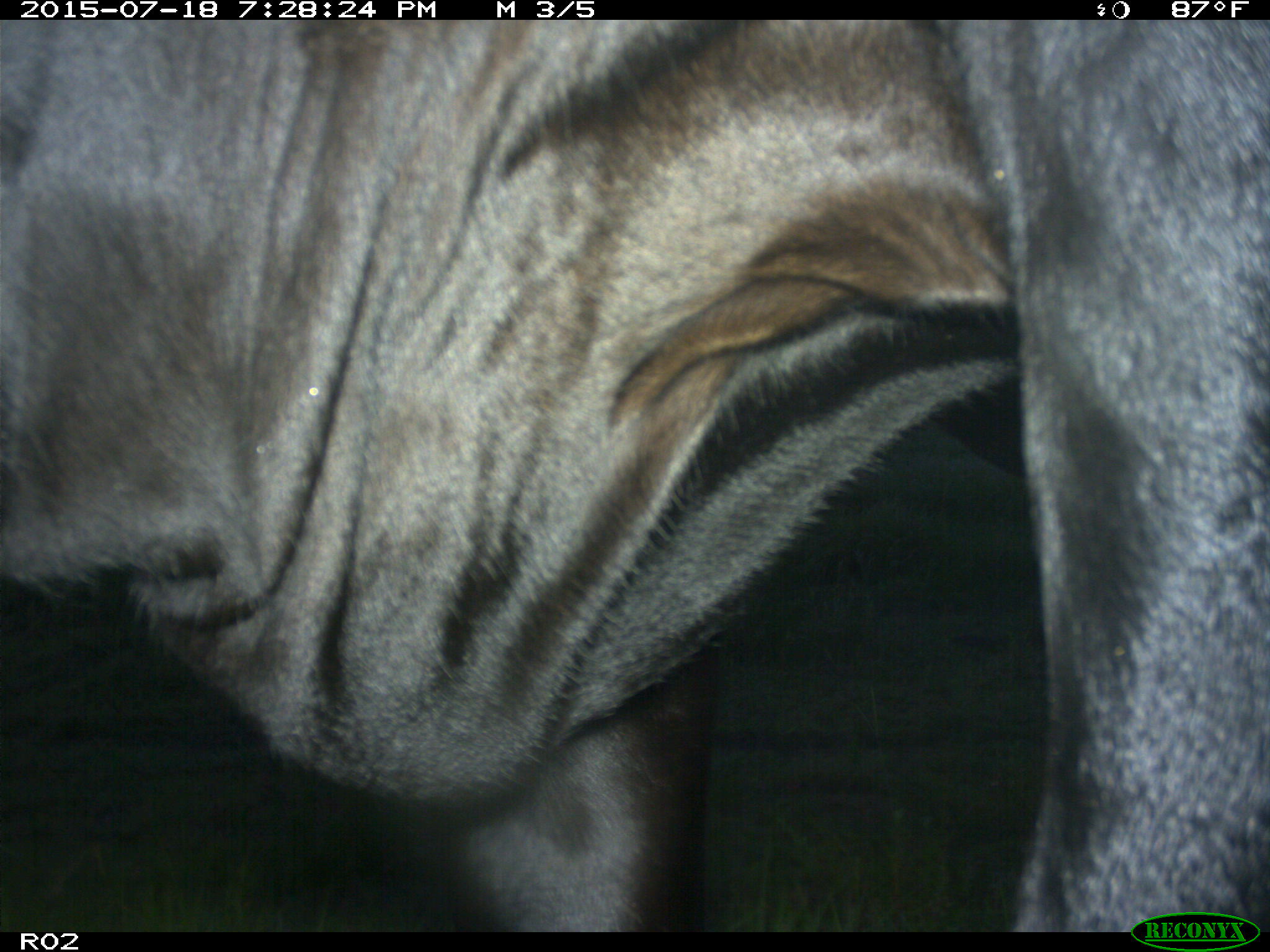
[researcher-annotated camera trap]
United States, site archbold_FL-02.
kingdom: Animalia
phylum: Chordata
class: Mammalia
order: Artiodactyla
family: Bovidae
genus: Bos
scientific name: Bos taurus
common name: domestic cow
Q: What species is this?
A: Bos taurus (domestic cow).